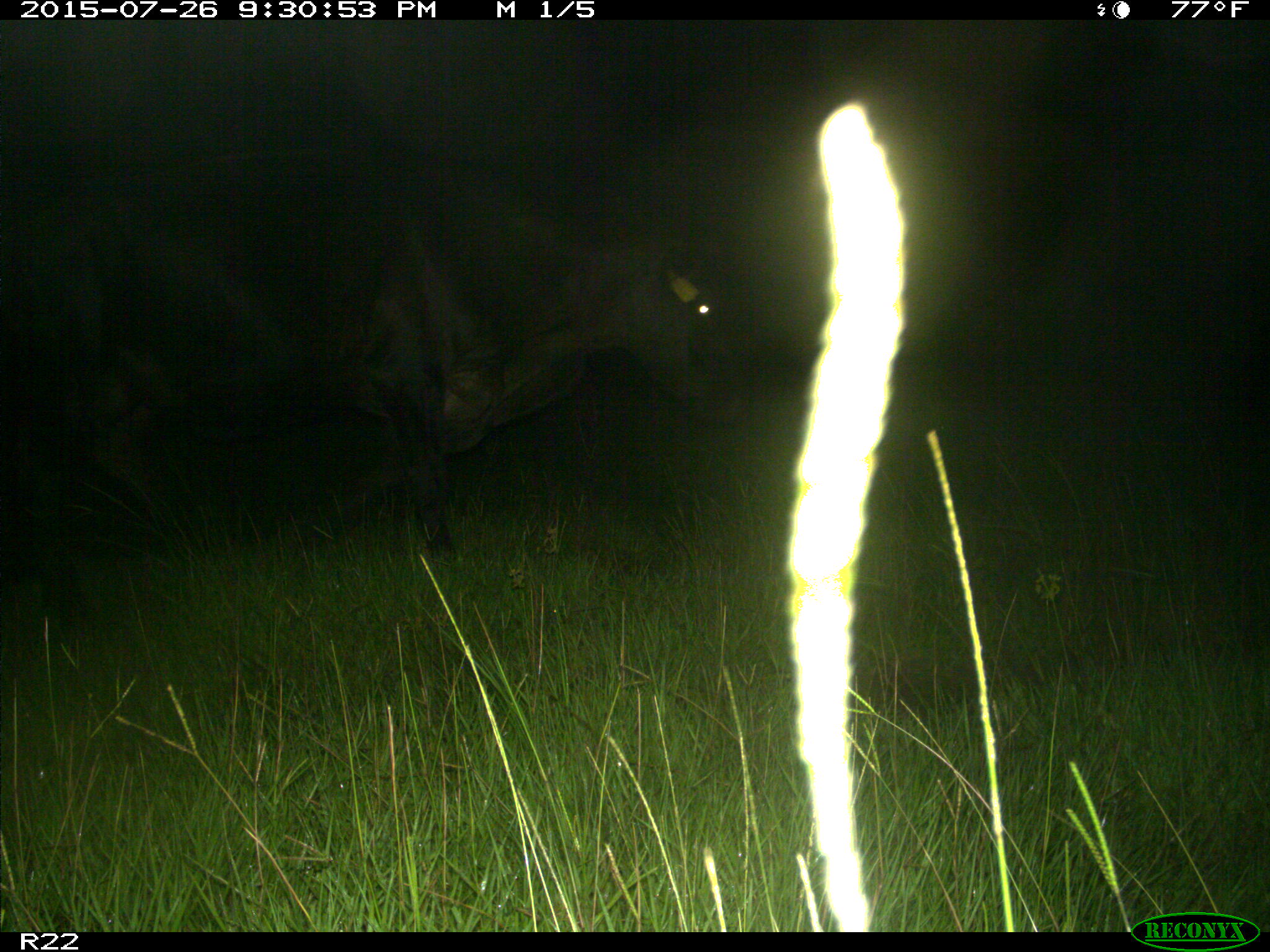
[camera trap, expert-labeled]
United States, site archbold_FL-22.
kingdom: Animalia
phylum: Chordata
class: Mammalia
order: Artiodactyla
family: Bovidae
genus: Bos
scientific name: Bos taurus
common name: domestic cow